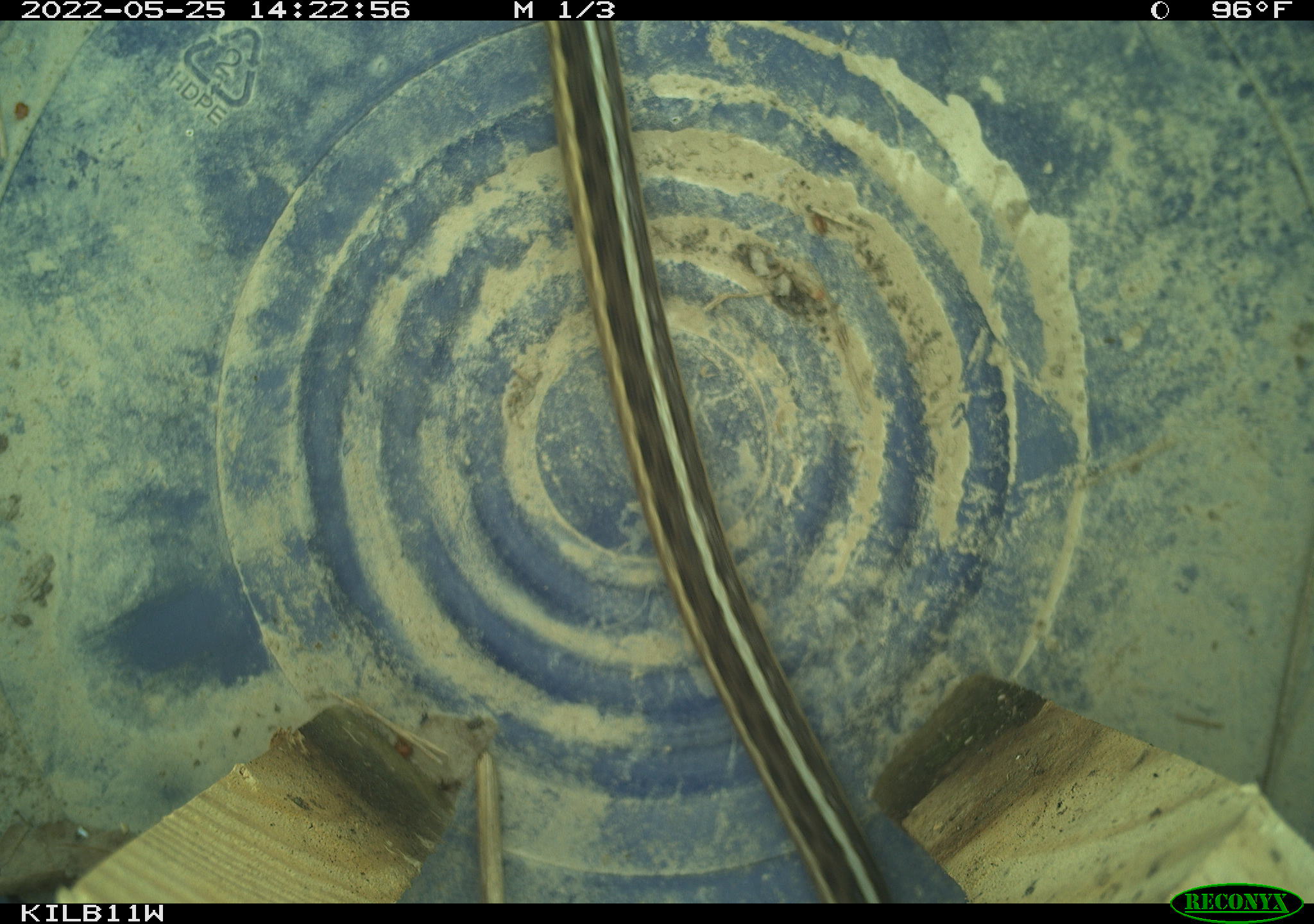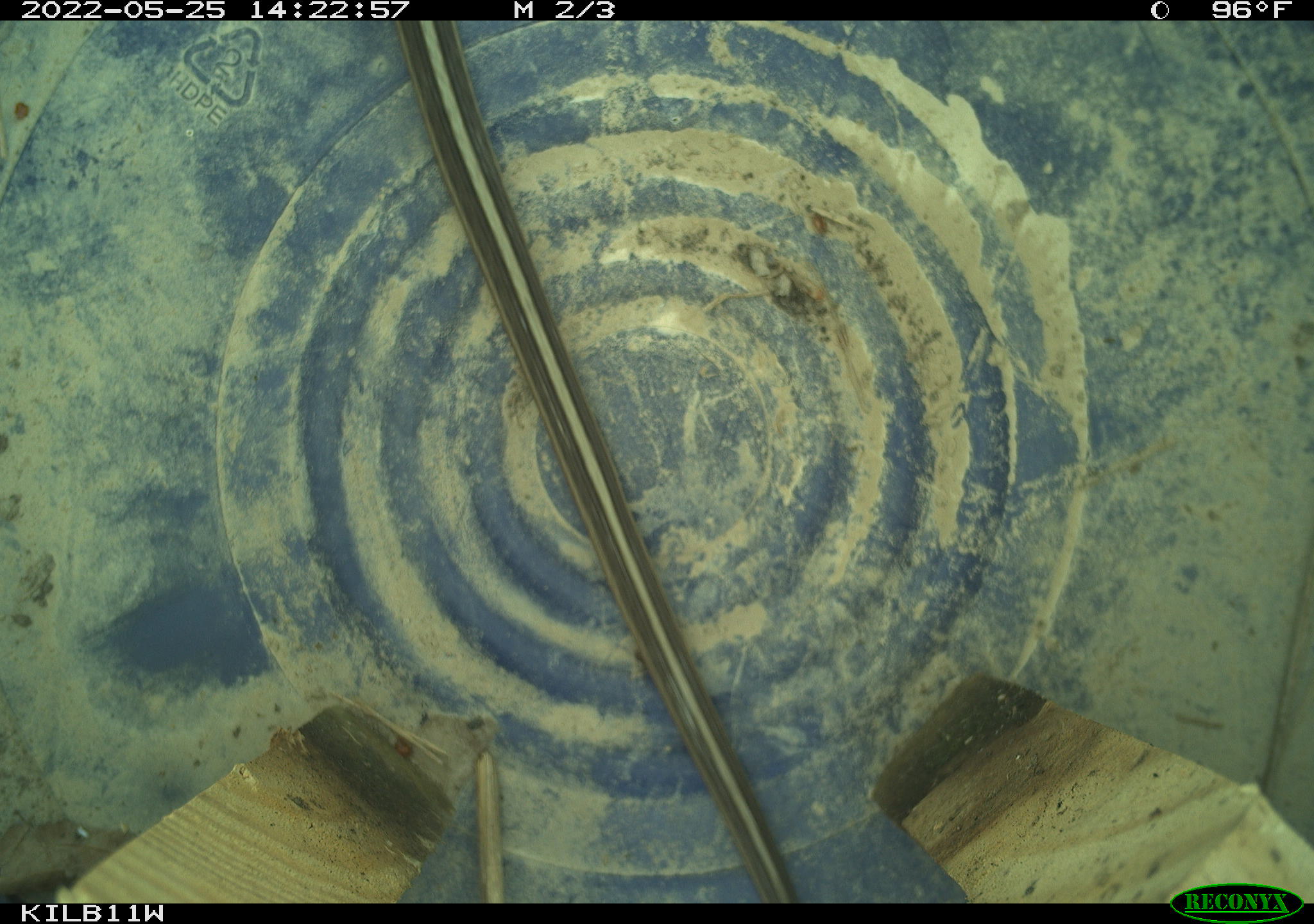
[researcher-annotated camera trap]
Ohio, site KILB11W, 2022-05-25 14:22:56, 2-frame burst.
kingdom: Animalia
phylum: Chordata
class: Reptilia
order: Squamata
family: Colubridae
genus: Thamnophis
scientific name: Thamnophis sirtalis sirtalis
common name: eastern gartersnake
Eastern gartersnake (Thamnophis sirtalis sirtalis).